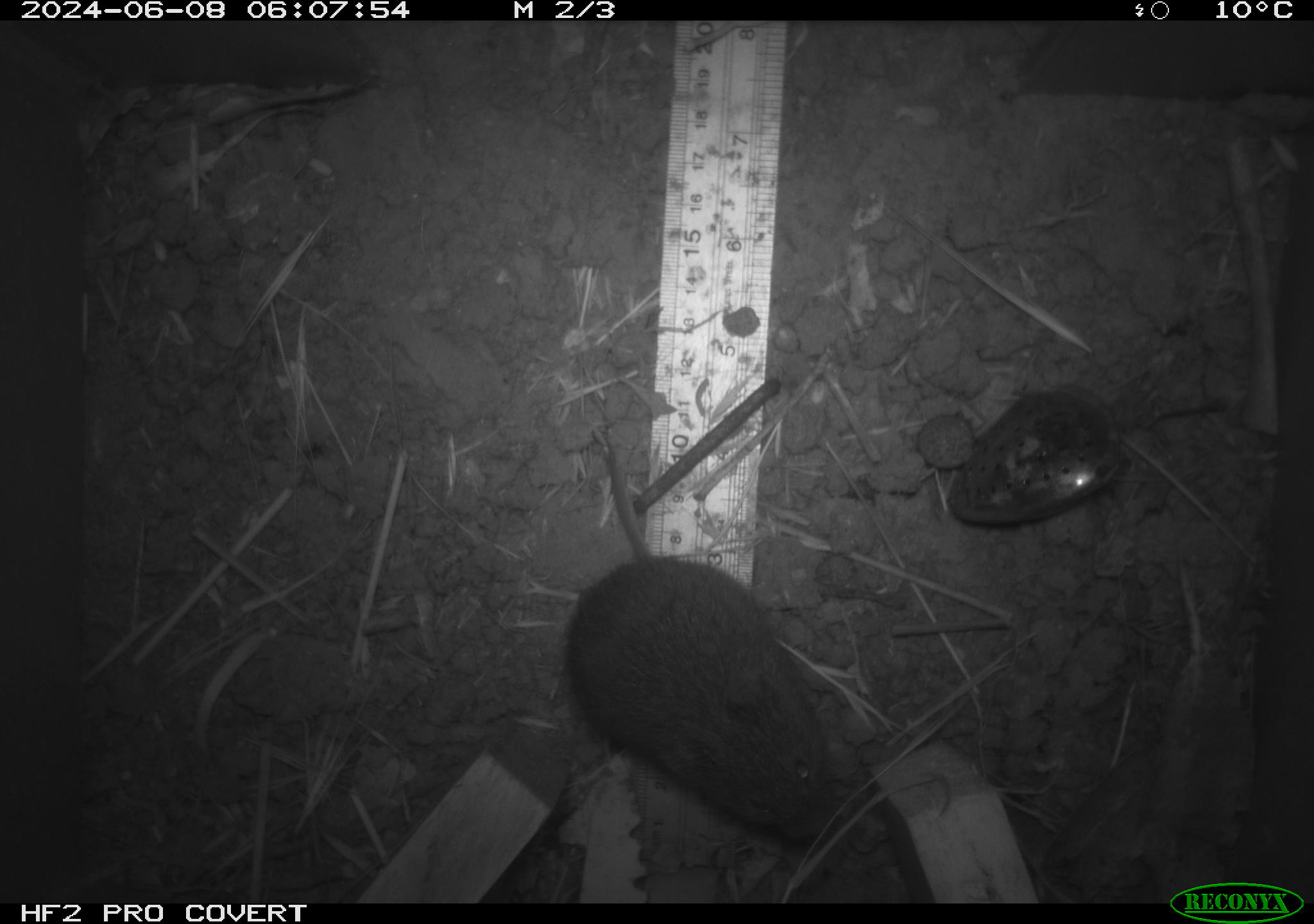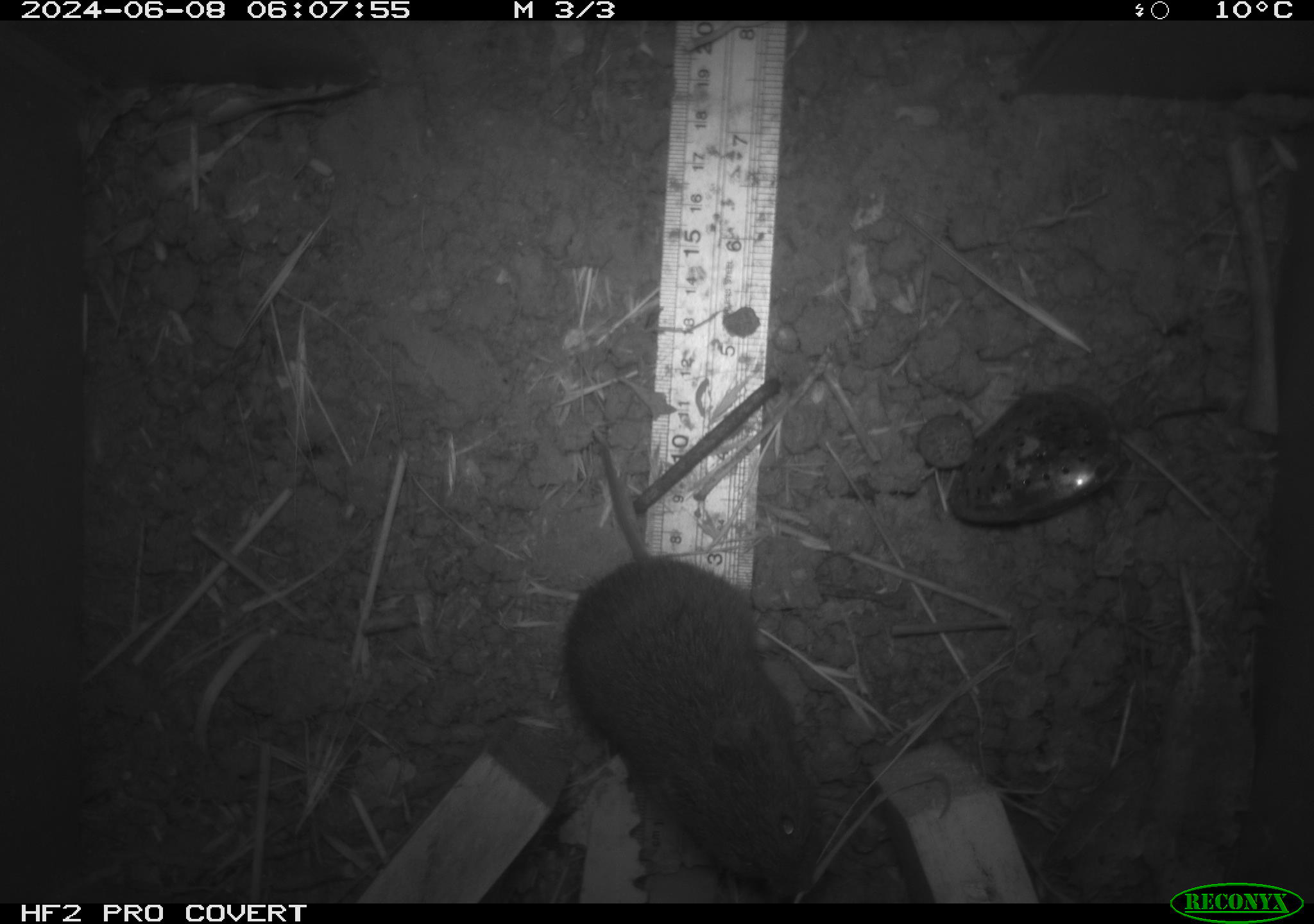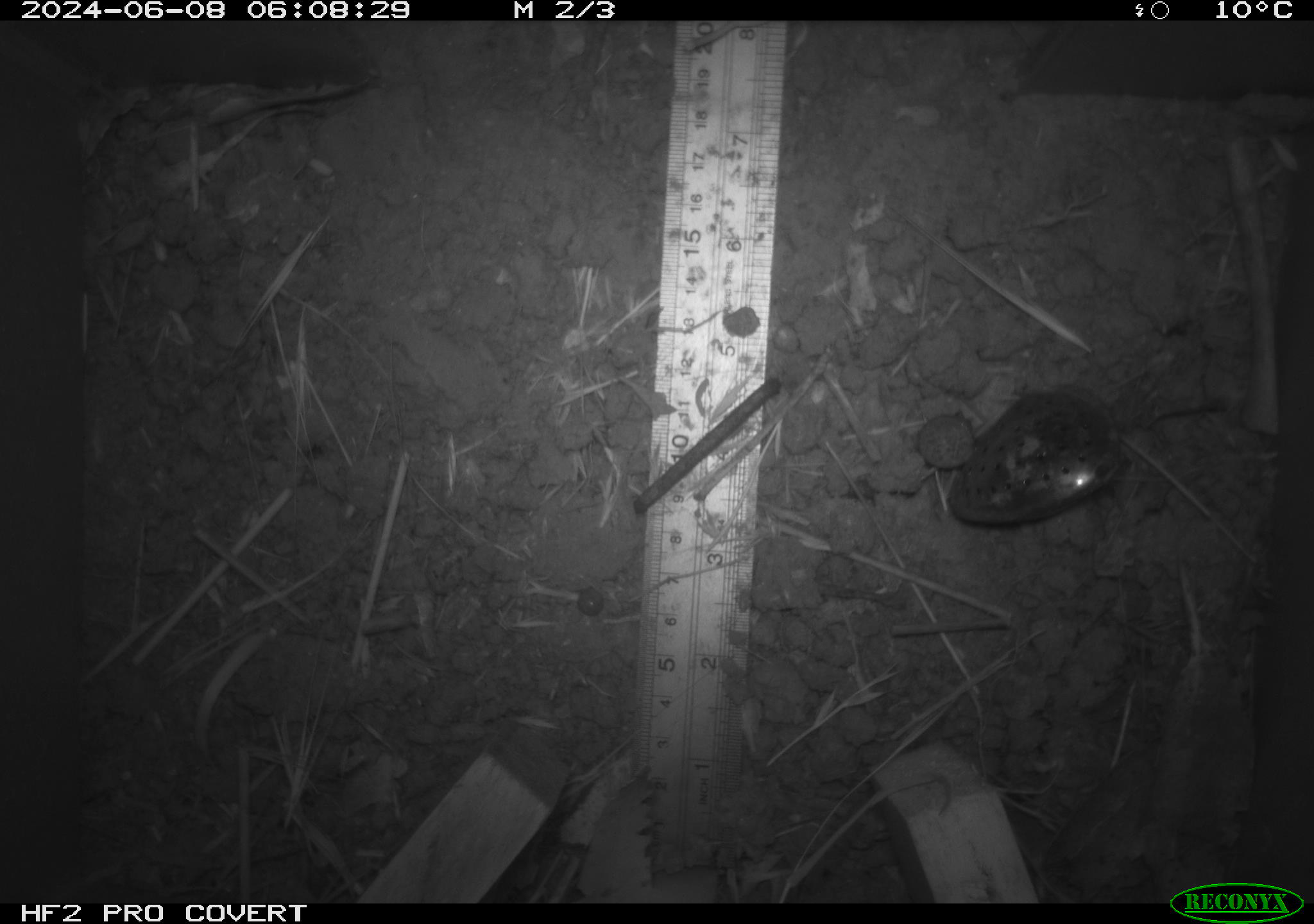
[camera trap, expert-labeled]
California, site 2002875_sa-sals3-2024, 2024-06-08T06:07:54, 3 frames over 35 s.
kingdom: Animalia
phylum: Chordata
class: Mammalia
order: Rodentia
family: Cricetidae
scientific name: Arvicolinae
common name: voles, lemmings, and muskrats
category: arvicolinae subfamily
Arvicolinae subfamily (voles, lemmings, and muskrats) (Arvicolinae).